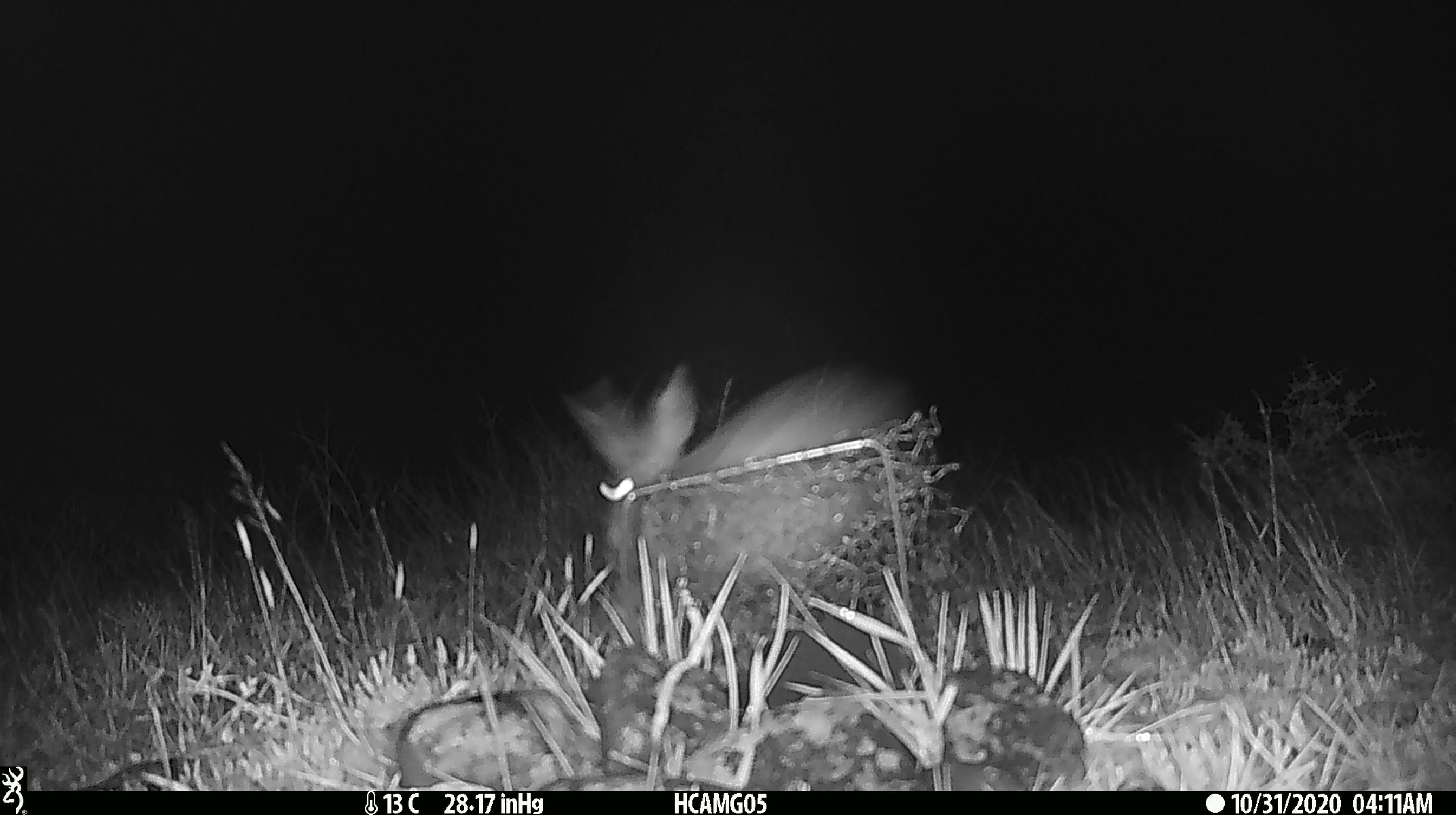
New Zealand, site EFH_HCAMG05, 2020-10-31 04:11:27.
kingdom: Animalia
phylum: Chordata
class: Mammalia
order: Lagomorpha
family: Leporidae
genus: Lepus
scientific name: Lepus europaeus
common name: brown hare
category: hare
Hare (brown hare) (Lepus europaeus).